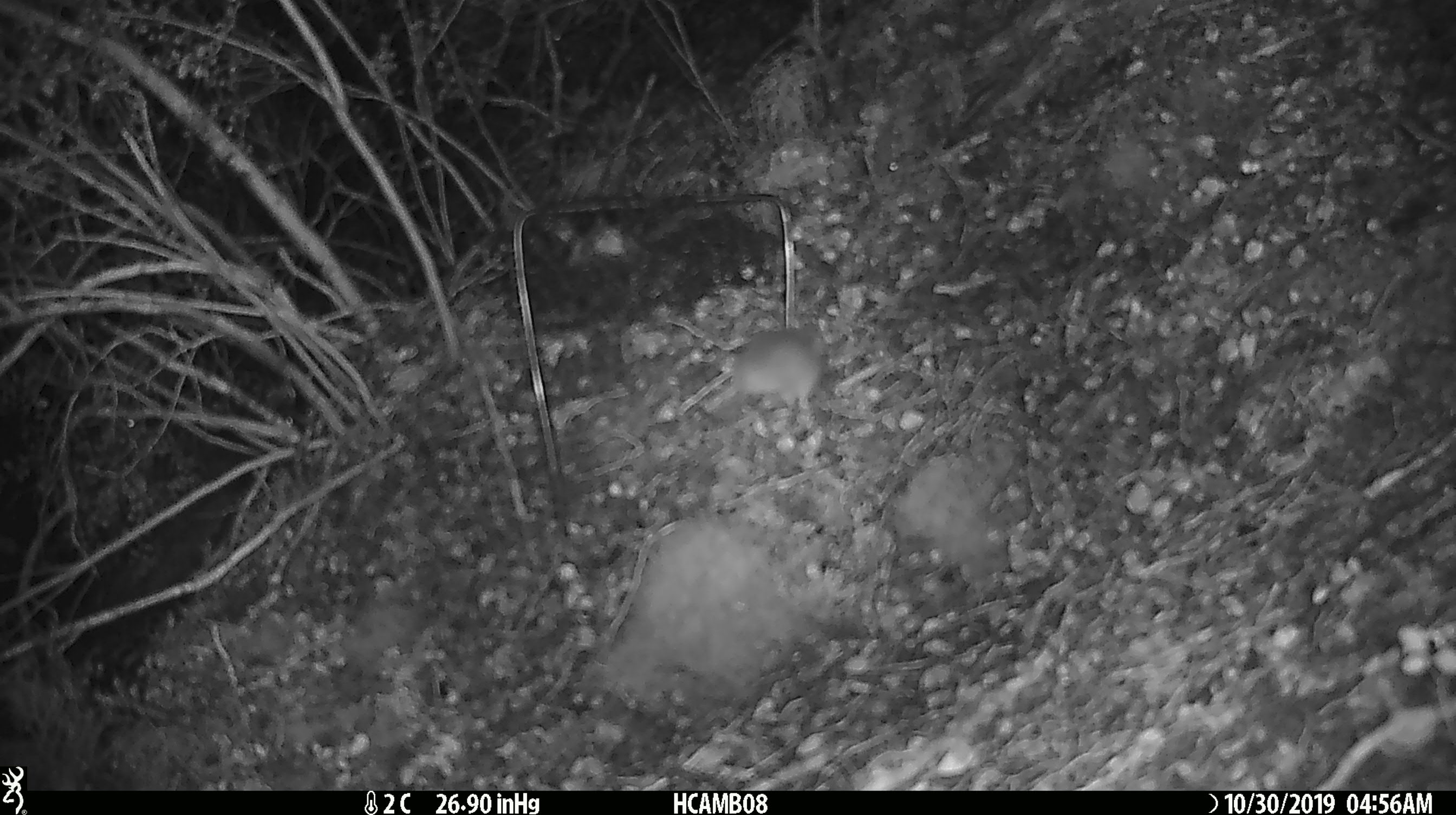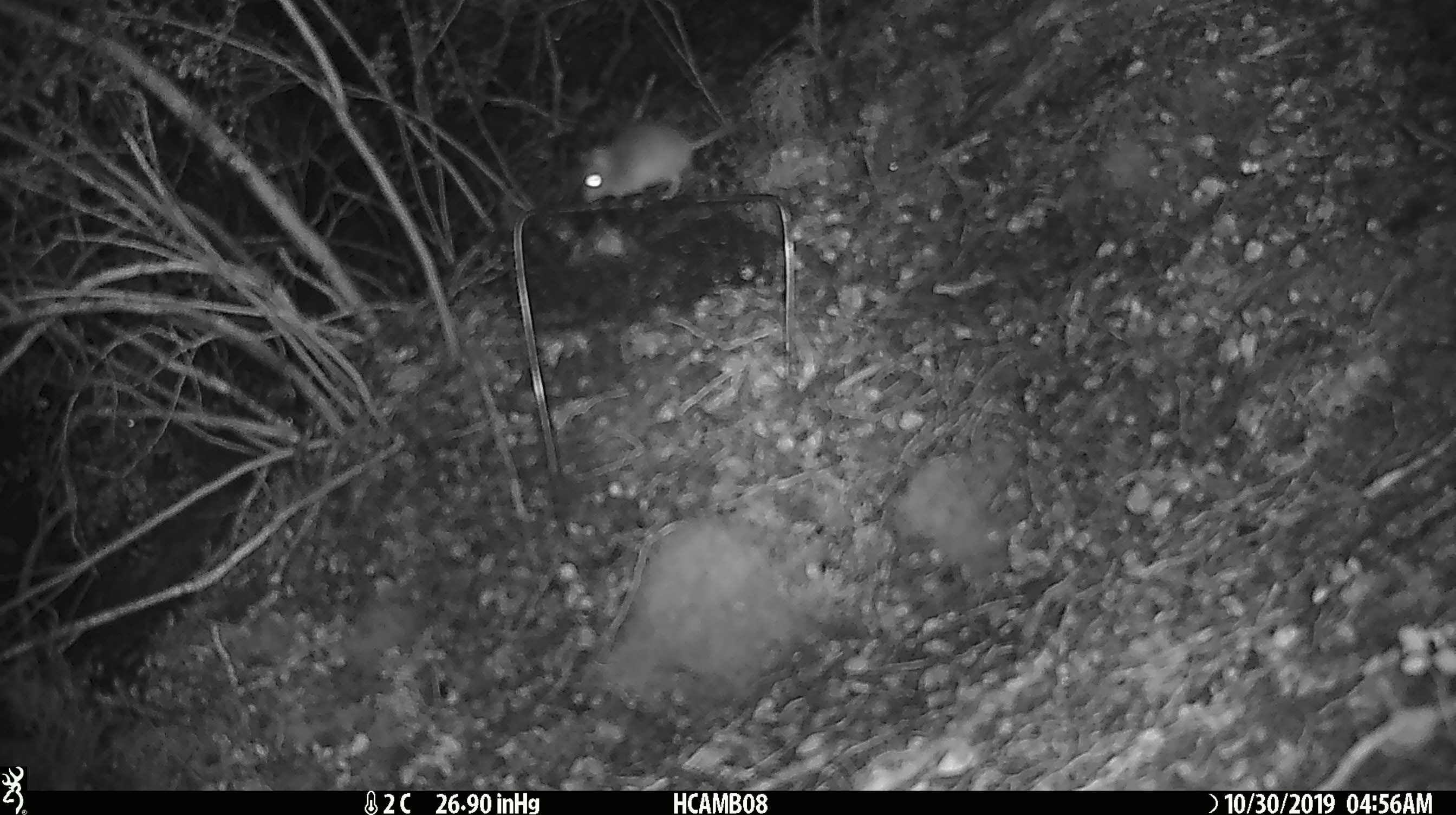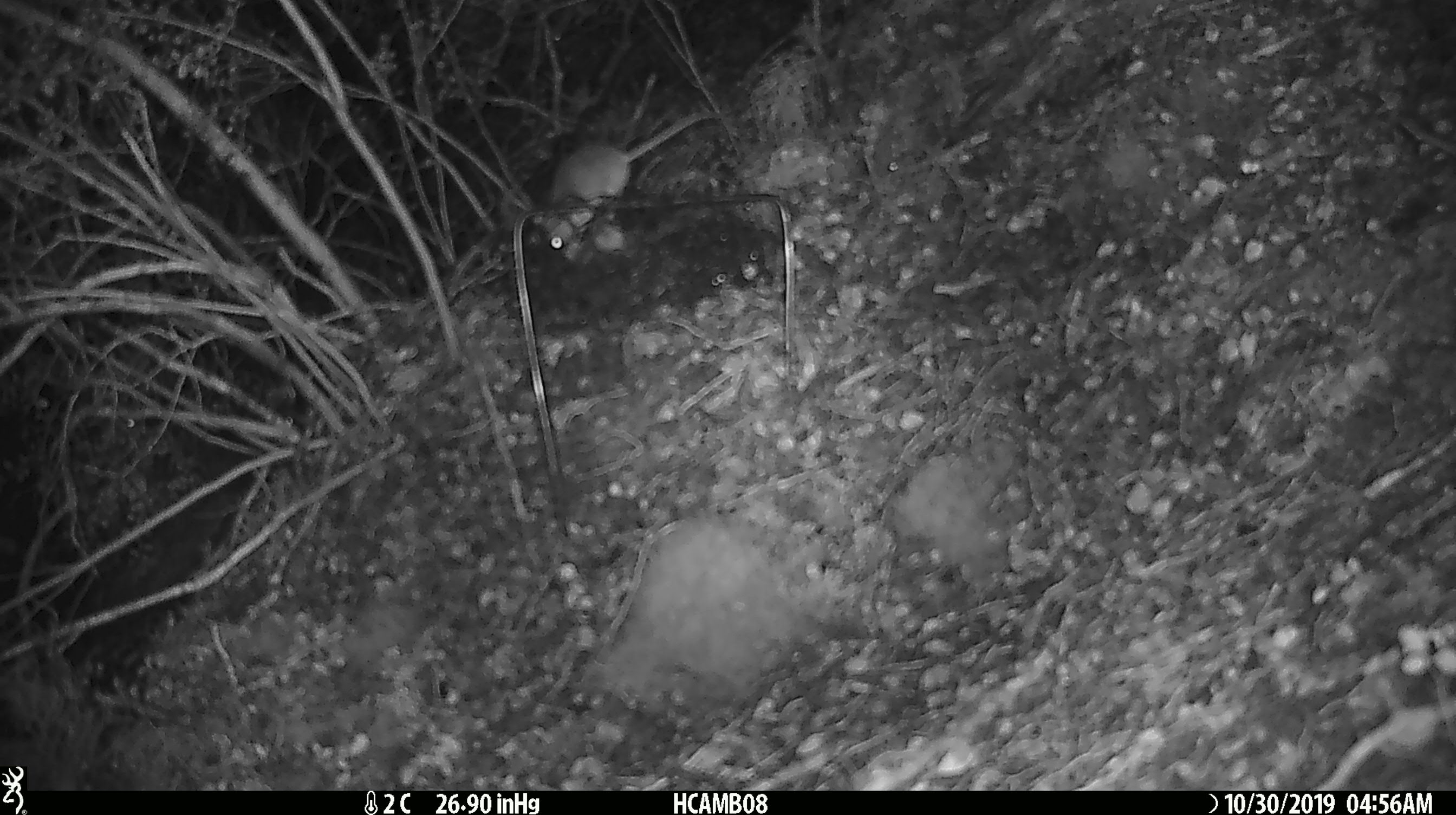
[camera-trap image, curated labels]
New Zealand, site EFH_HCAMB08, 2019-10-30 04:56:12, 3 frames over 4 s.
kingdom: Animalia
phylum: Chordata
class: Mammalia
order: Rodentia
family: Muridae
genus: Mus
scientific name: Mus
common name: mouse